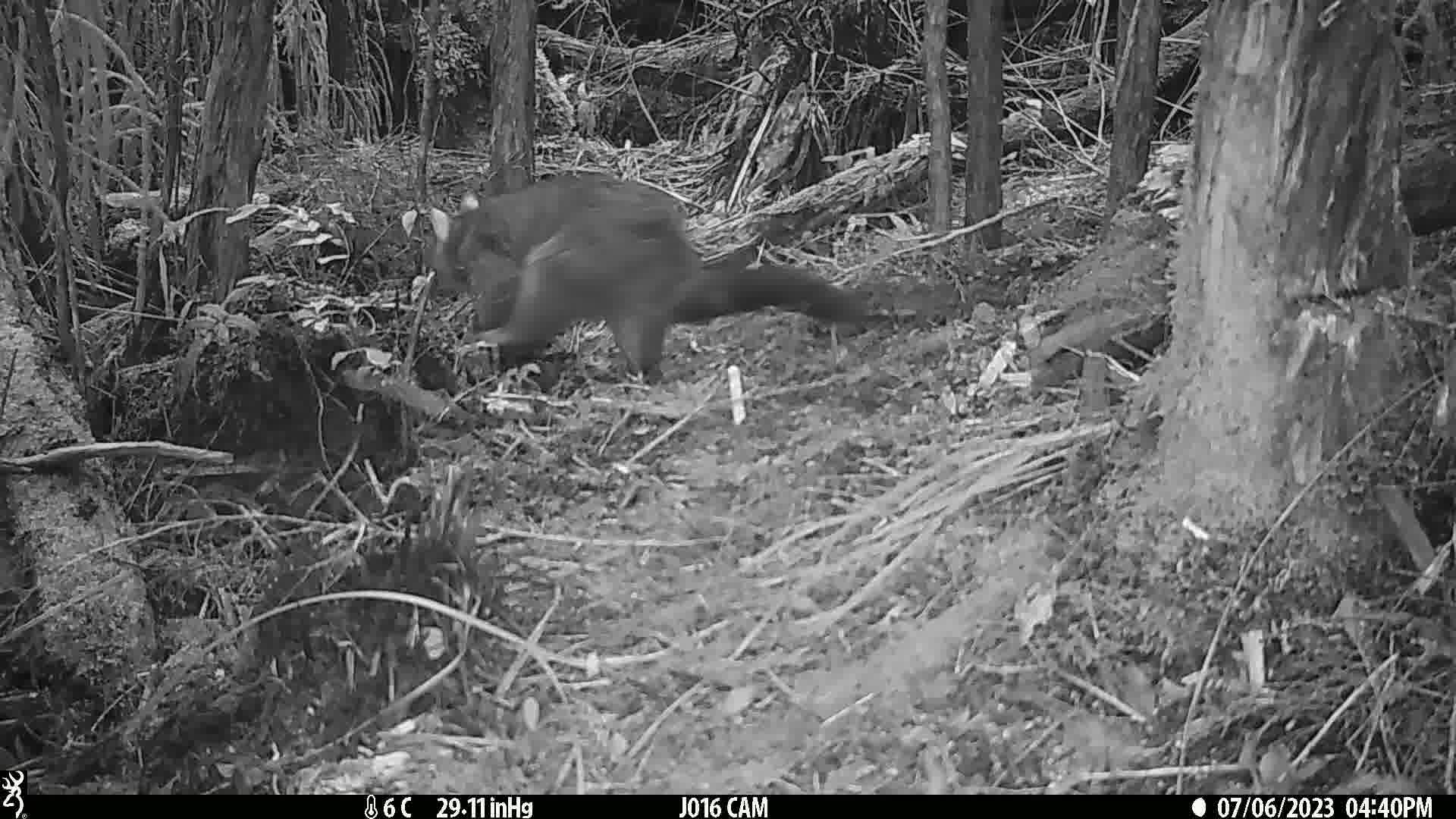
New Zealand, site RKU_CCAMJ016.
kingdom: Animalia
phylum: Chordata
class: Mammalia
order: Diprotodontia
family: Phalangeridae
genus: Trichosurus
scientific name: Trichosurus vulpecula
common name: common brushtail possum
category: possum